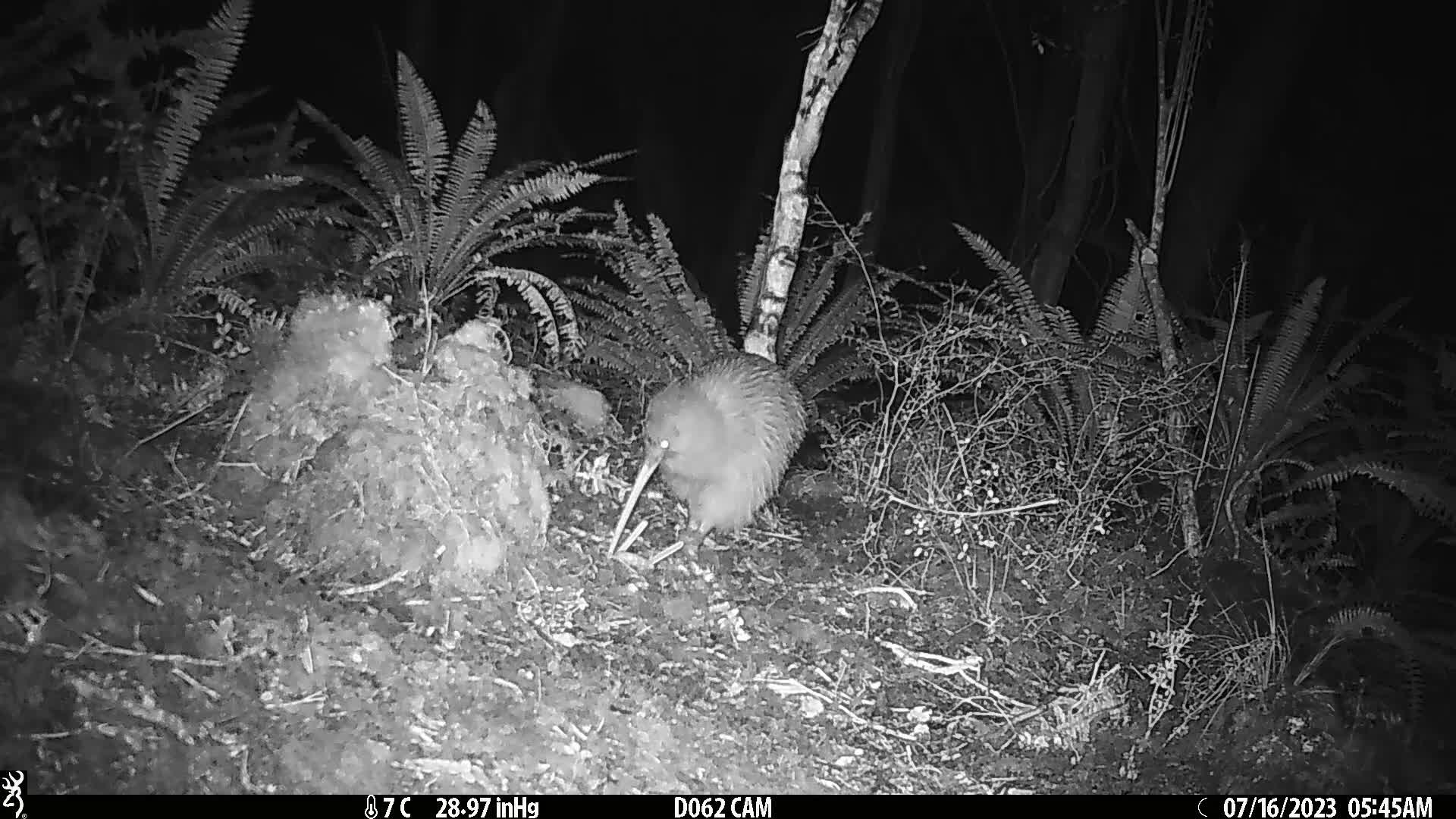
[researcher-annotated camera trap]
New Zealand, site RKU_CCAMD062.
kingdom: Animalia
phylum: Chordata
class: Aves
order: Apterygiformes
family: Apterygidae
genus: Apteryx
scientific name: Apteryx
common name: kiwi